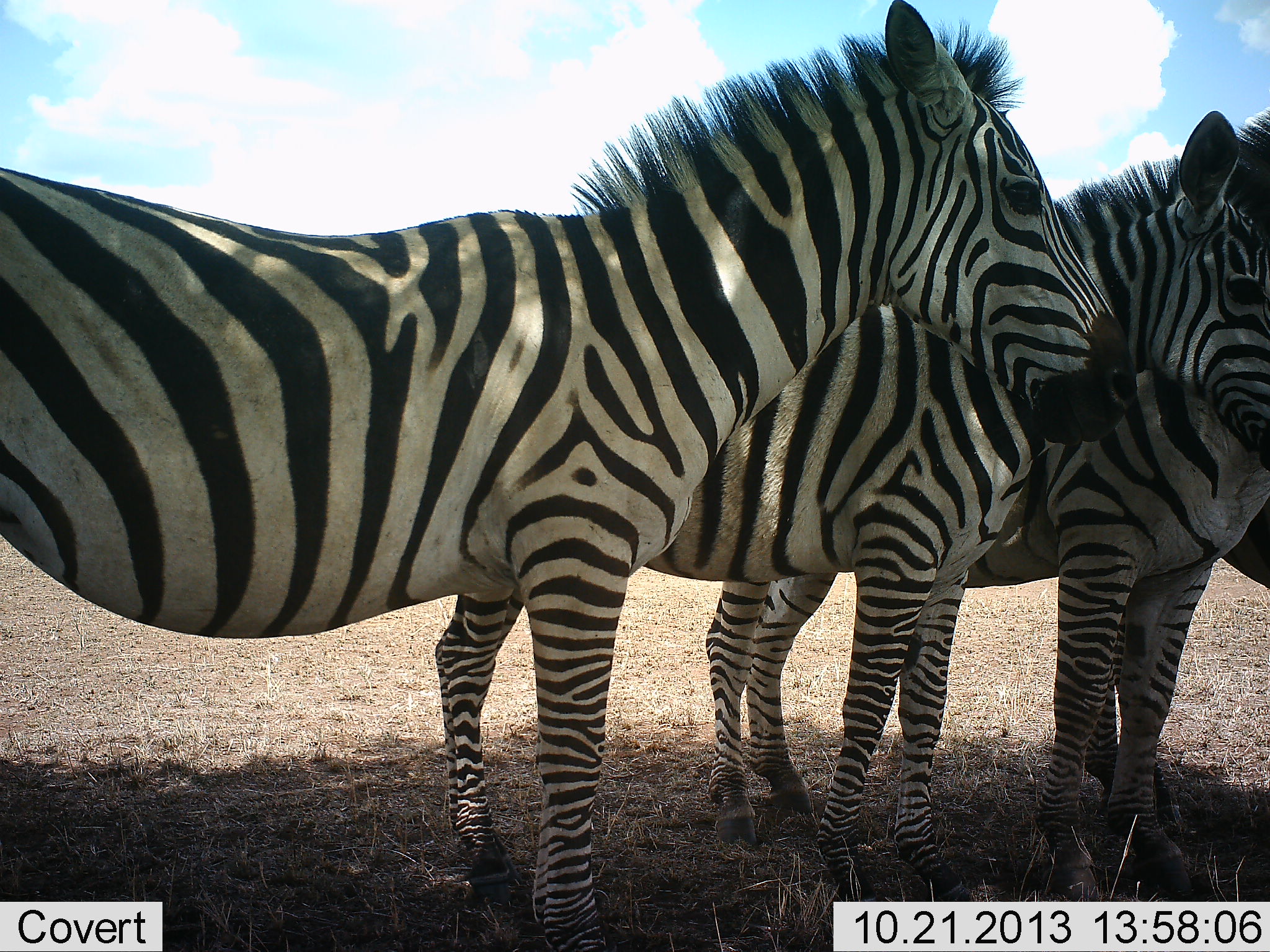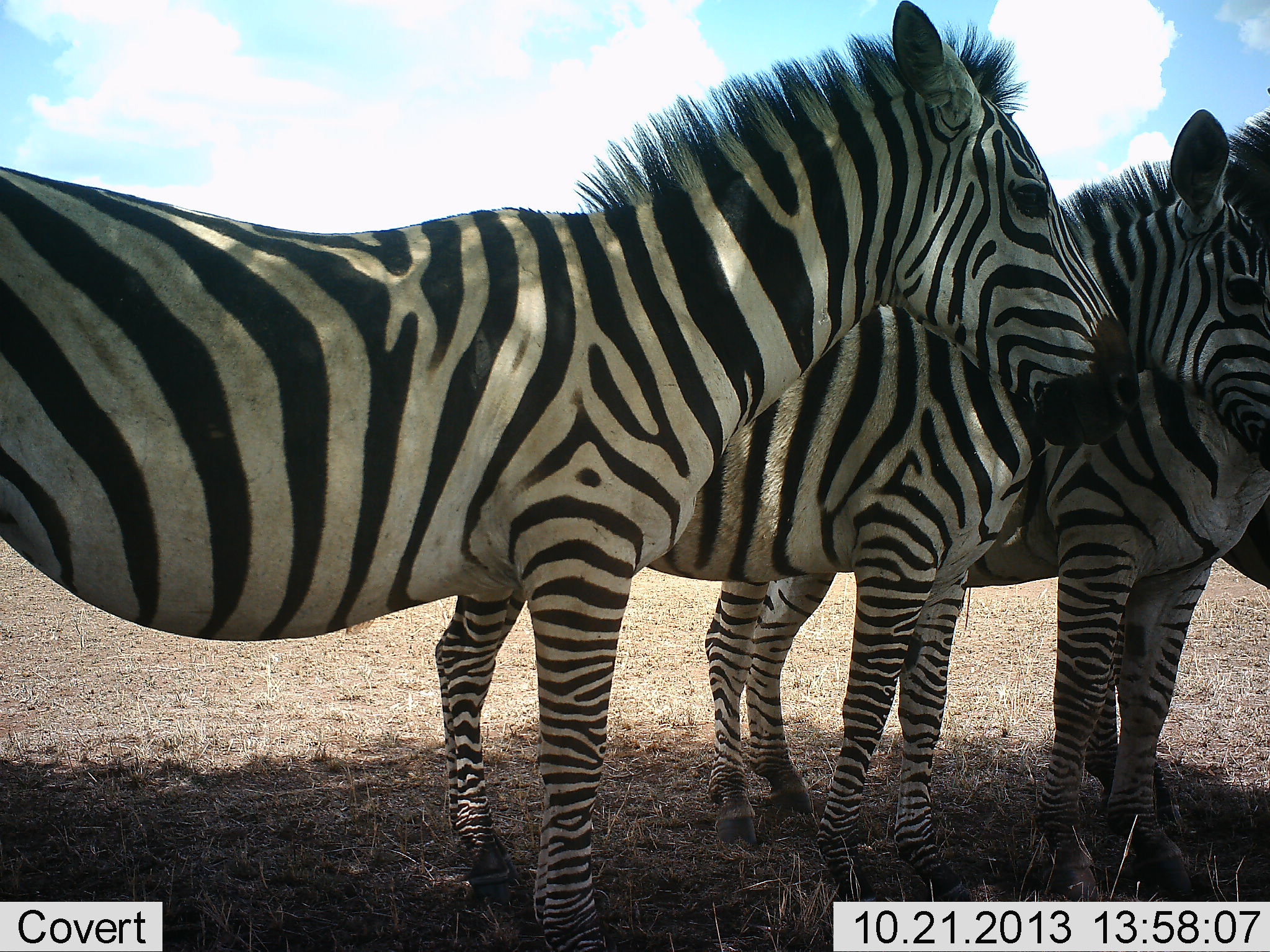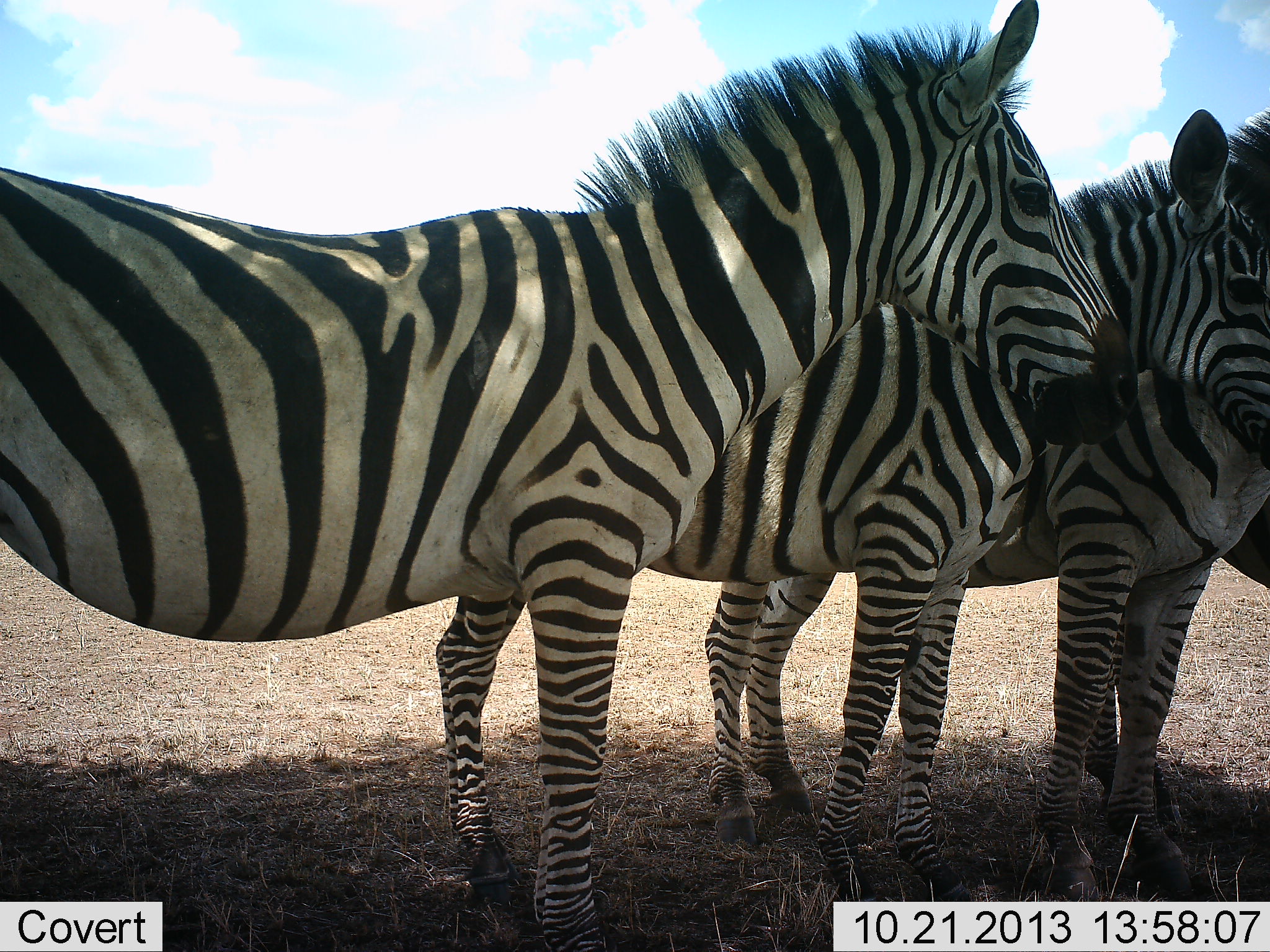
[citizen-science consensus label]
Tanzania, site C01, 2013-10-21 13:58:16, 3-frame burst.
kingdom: Animalia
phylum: Chordata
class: Mammalia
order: Perissodactyla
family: Equidae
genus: Equus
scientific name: Equus quagga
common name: plains zebra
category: zebra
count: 3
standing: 100%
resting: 0%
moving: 0%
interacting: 0%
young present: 0%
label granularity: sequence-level